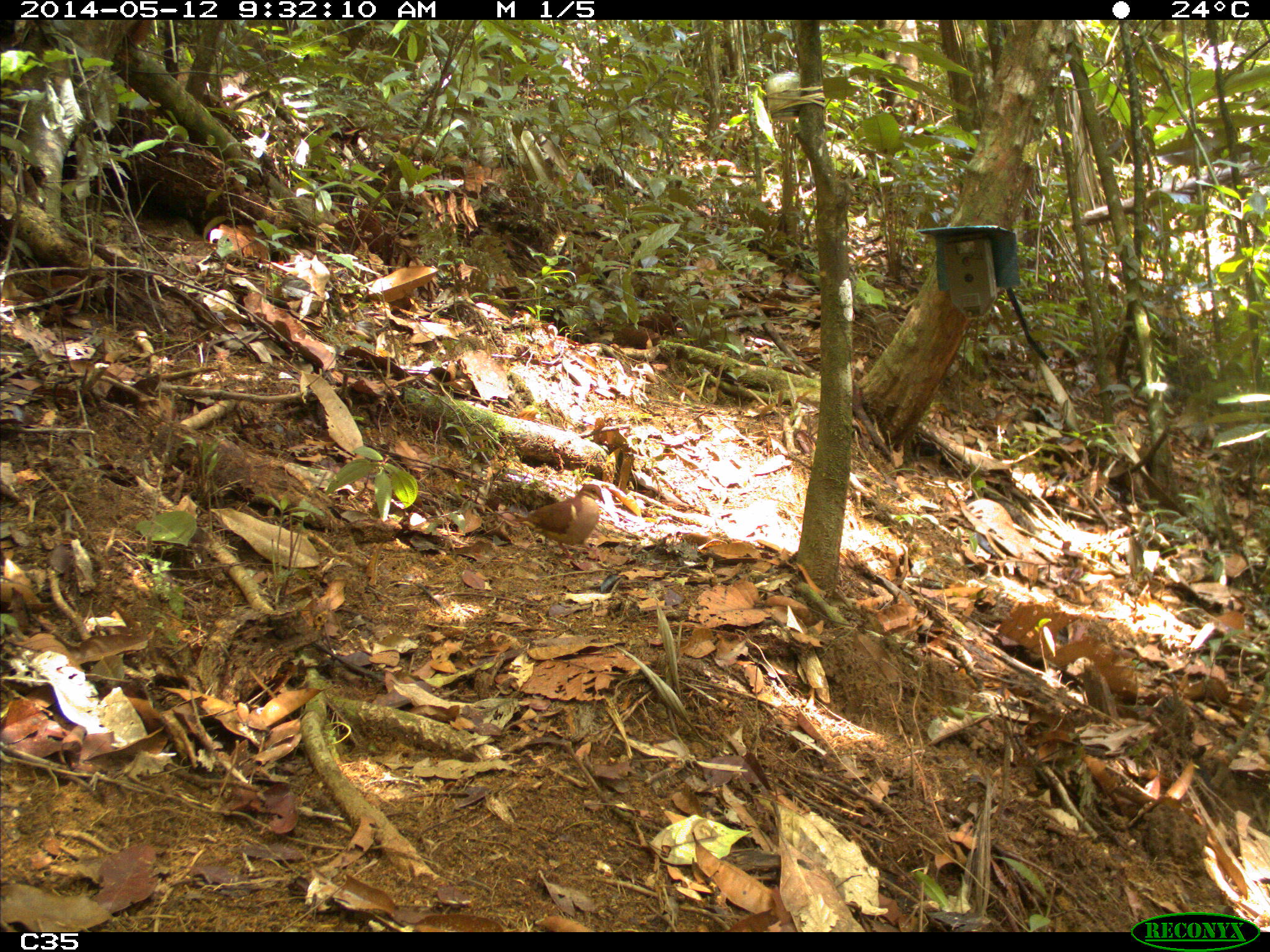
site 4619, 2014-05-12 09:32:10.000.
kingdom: Animalia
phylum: Chordata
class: Aves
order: Columbiformes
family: Columbidae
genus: Geotrygon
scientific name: Geotrygon montana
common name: ruddy quail-dove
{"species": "Geotrygon montana (ruddy quail-dove)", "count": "1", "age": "adult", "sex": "male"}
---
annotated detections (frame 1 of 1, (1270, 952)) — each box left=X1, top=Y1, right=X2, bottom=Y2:
geotrygon montana: left=511, top=483, right=605, bottom=559